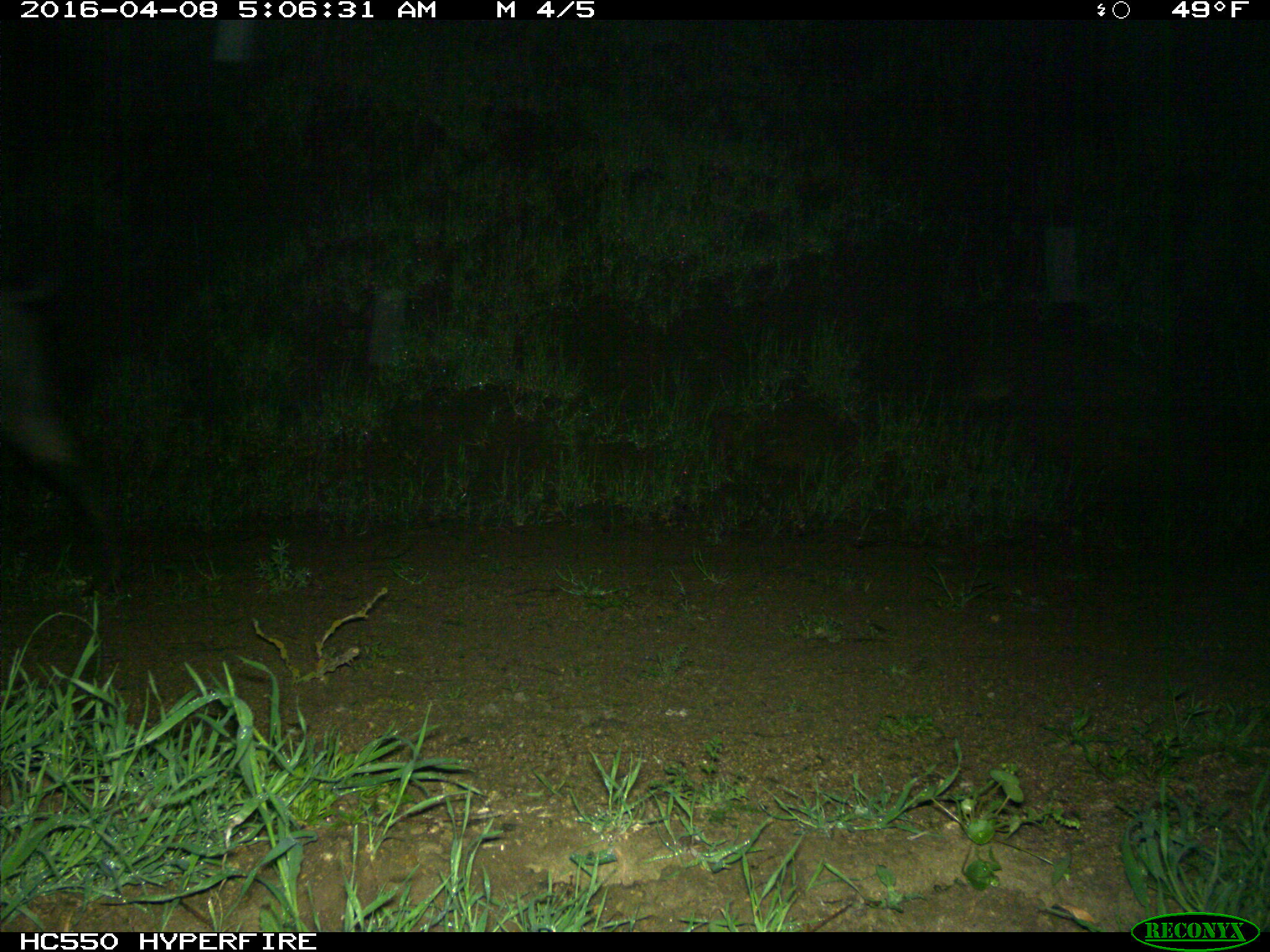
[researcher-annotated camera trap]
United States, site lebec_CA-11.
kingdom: Animalia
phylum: Chordata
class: Mammalia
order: Artiodactyla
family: Suidae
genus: Sus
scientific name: Sus scrofa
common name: wild boar